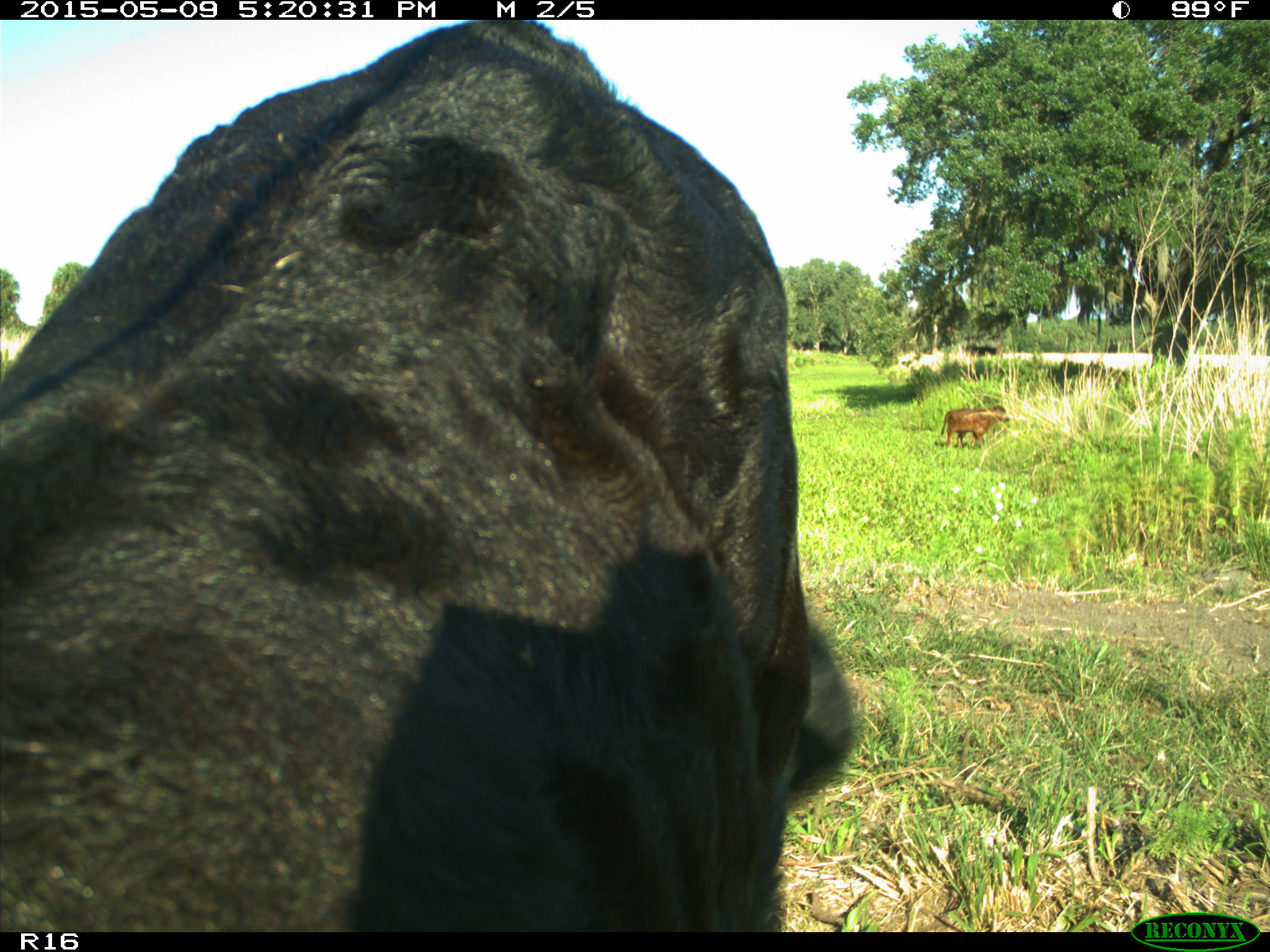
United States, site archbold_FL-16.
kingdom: Animalia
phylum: Chordata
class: Mammalia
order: Artiodactyla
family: Suidae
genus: Sus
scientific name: Sus scrofa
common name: wild boar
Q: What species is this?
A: Sus scrofa (wild boar).